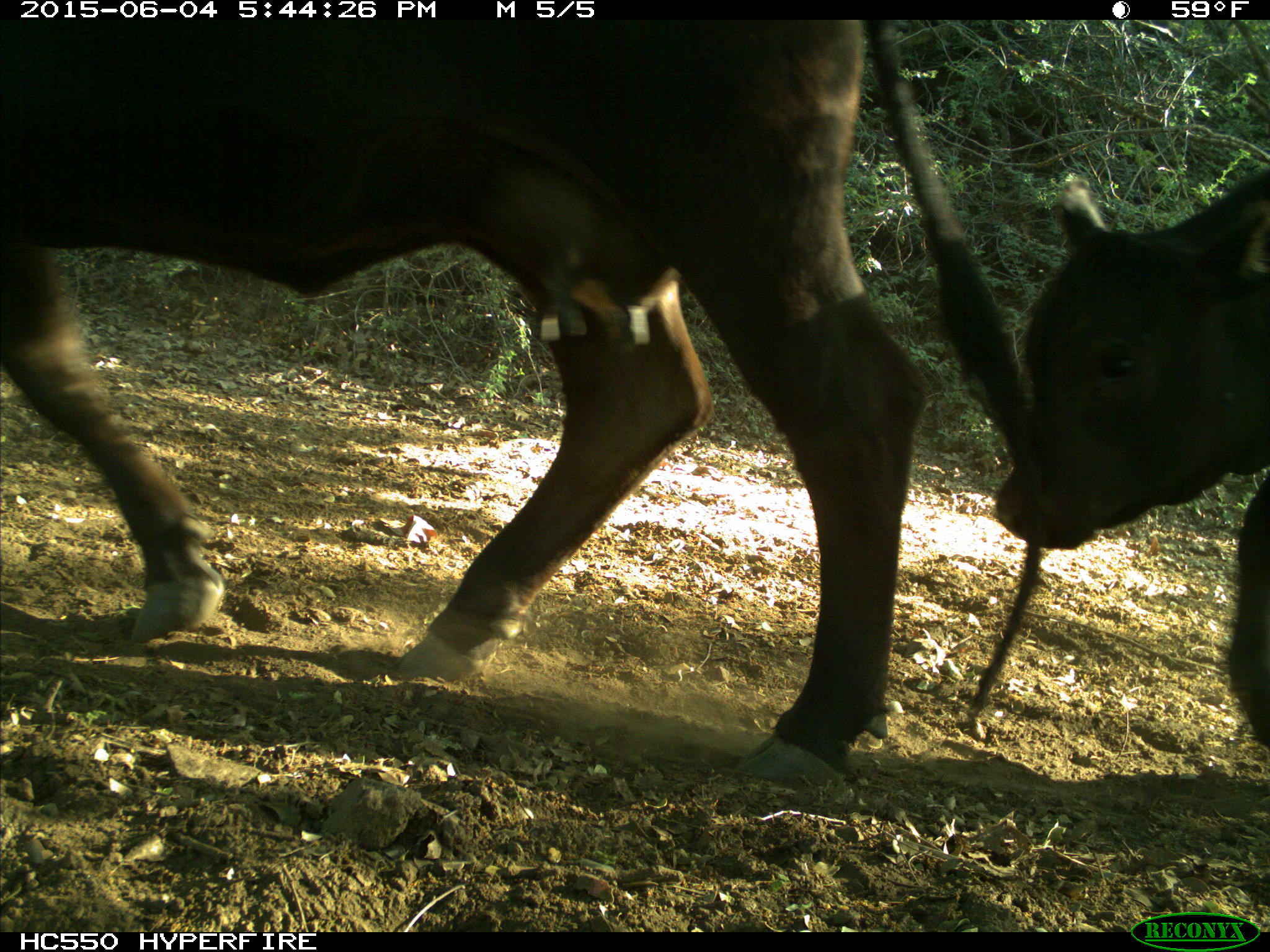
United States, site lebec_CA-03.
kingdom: Animalia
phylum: Chordata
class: Mammalia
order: Artiodactyla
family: Bovidae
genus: Bos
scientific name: Bos taurus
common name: domestic cow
Bos taurus (domestic cow).